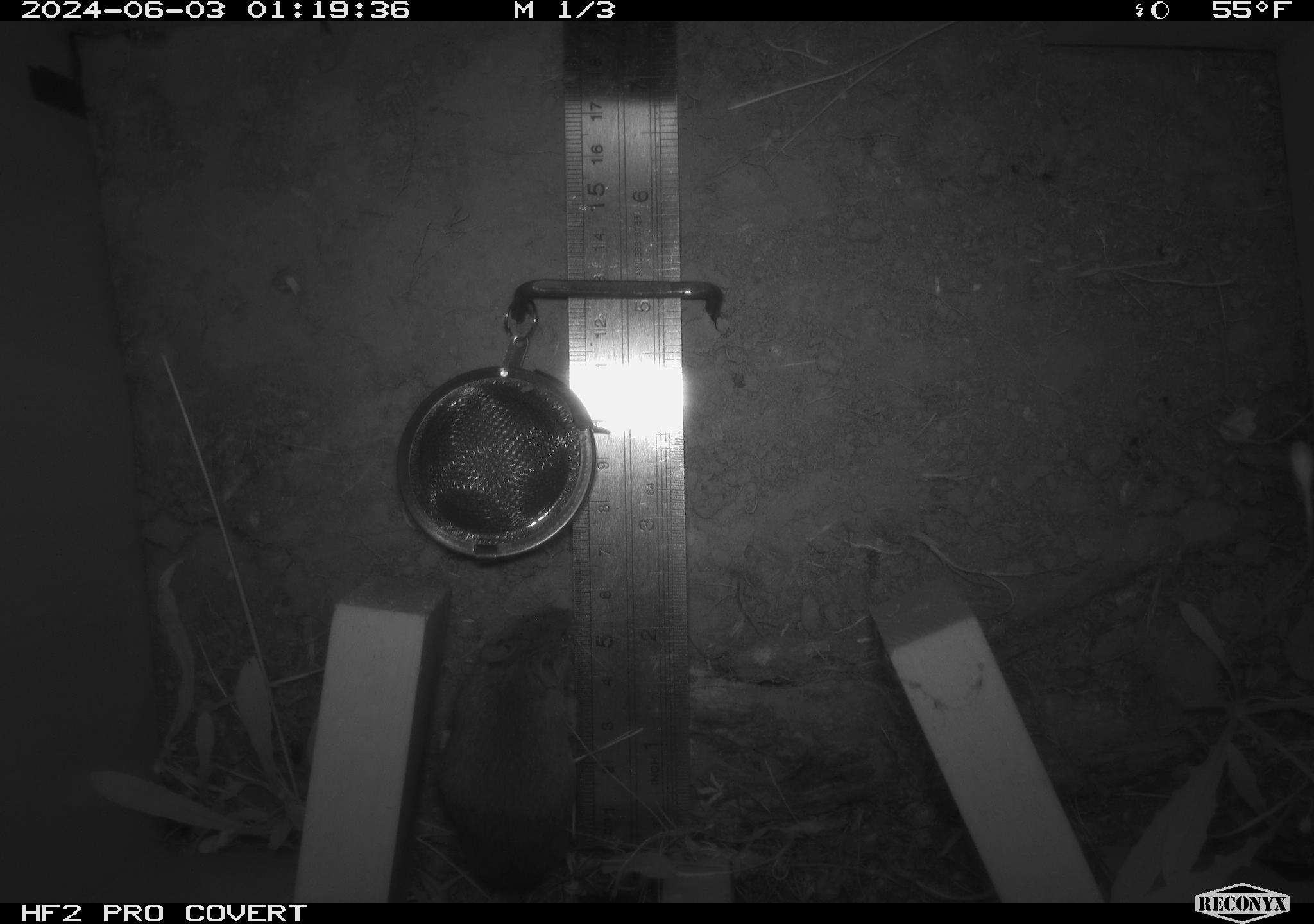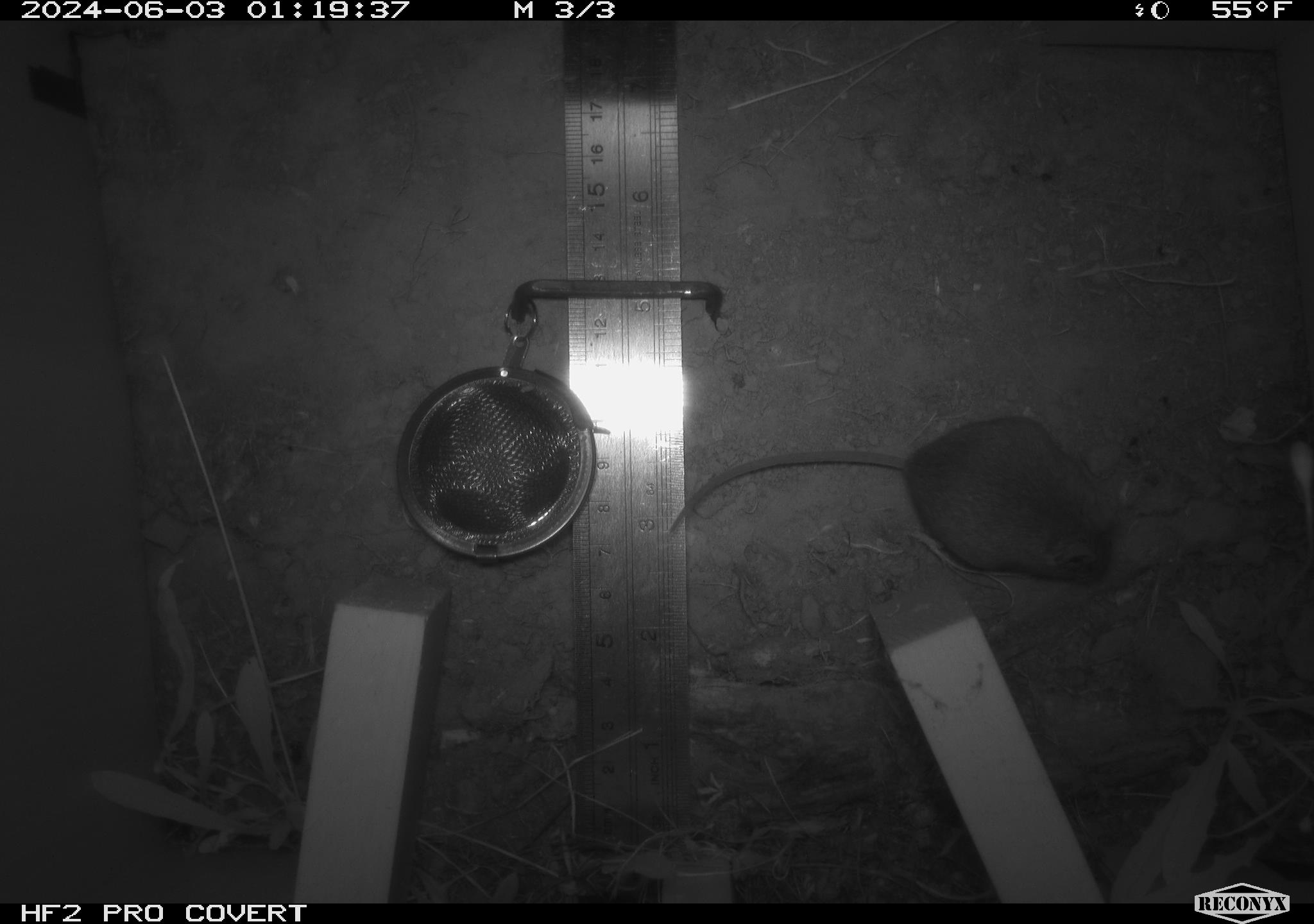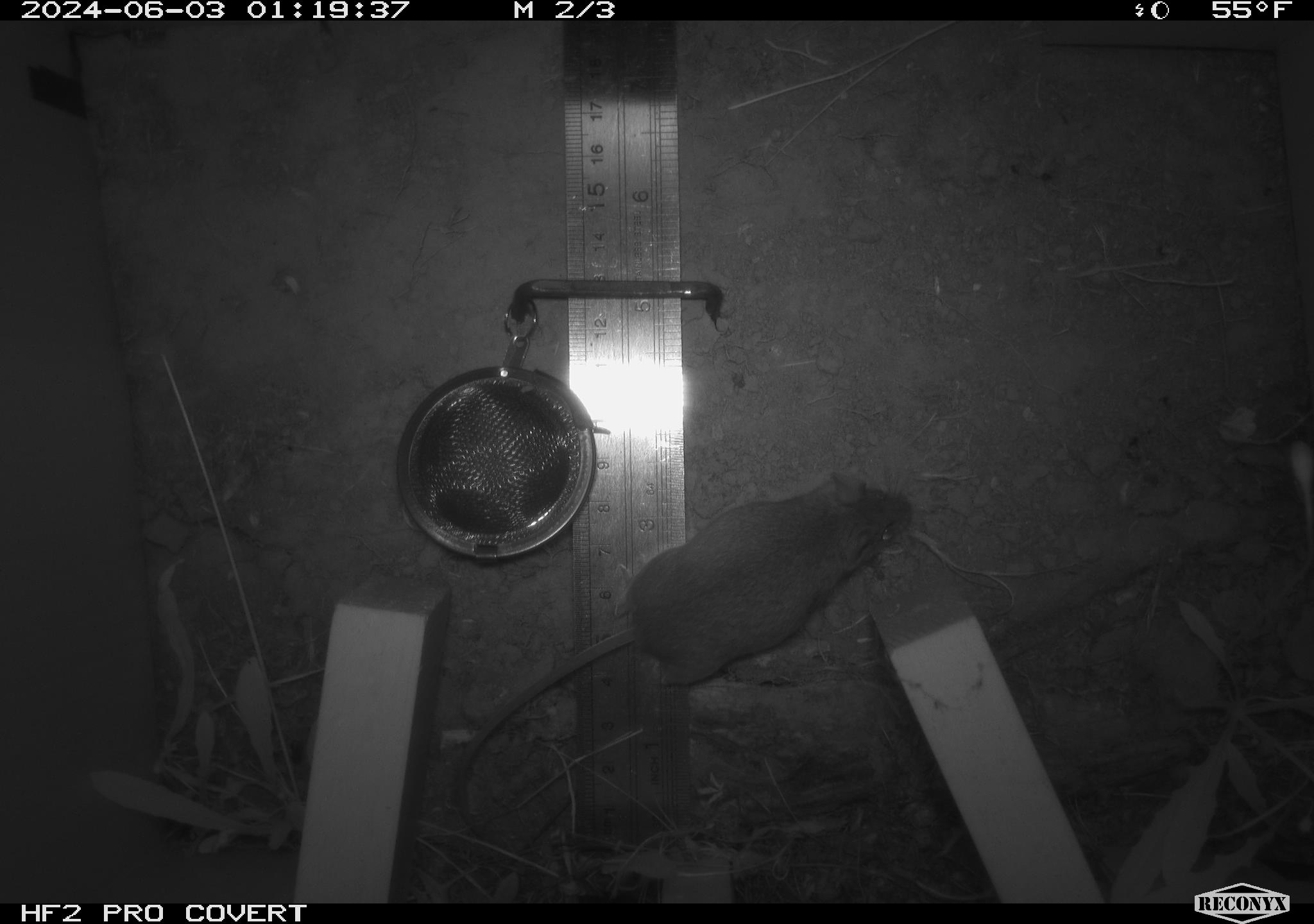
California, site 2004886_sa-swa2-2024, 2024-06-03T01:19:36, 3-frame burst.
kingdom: Animalia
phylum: Chordata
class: Mammalia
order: Rodentia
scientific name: Rodentia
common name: mouse species